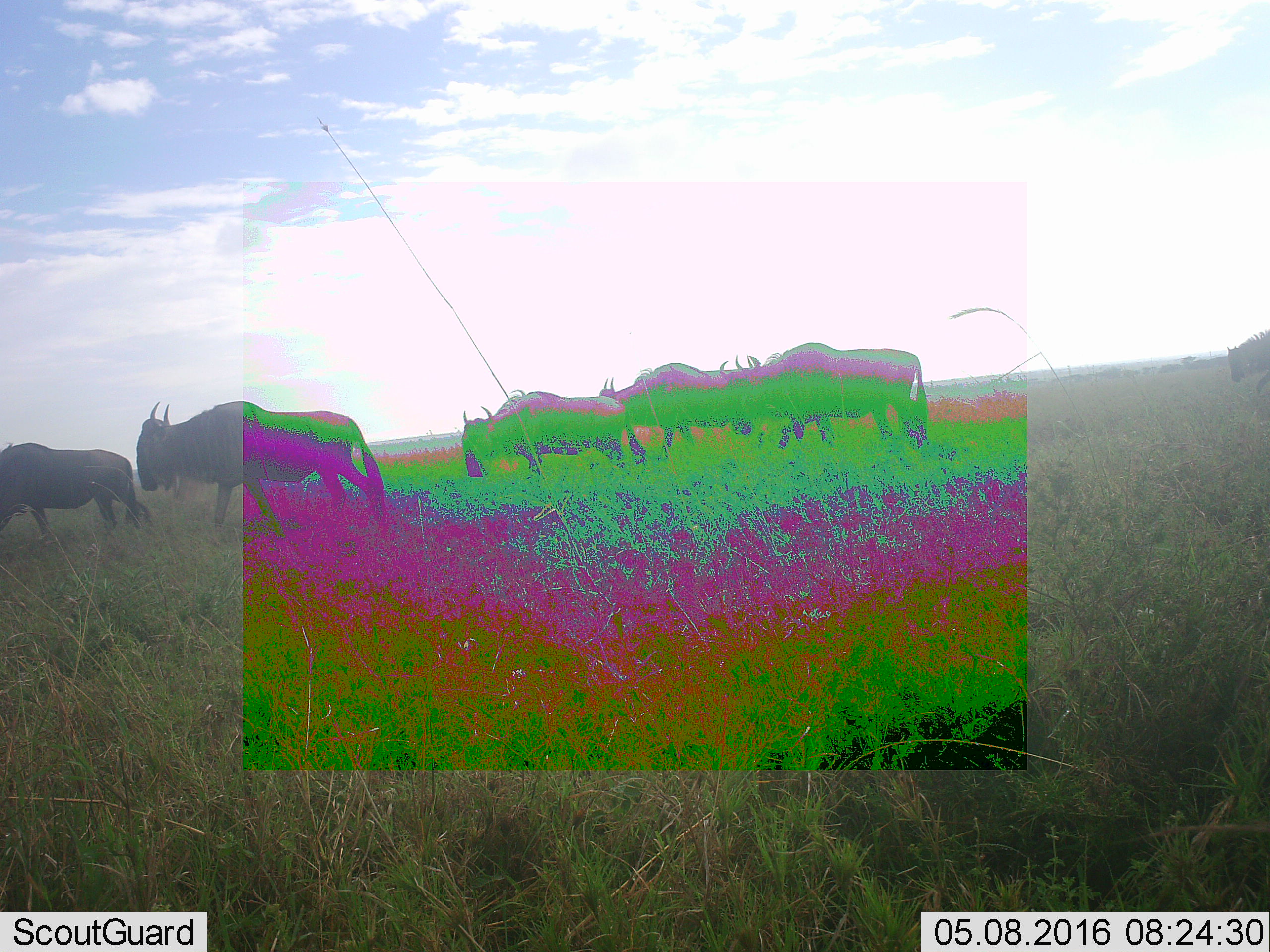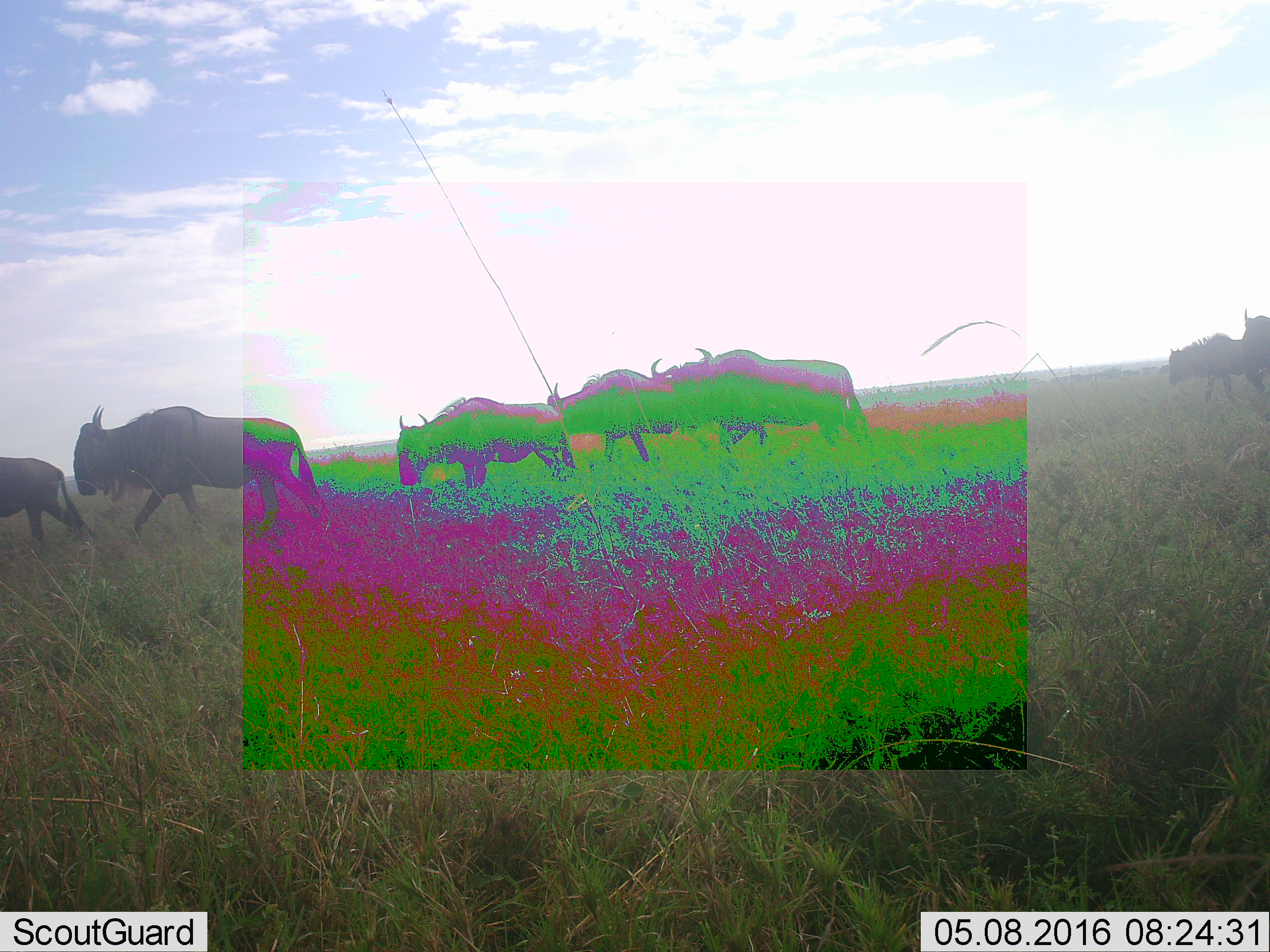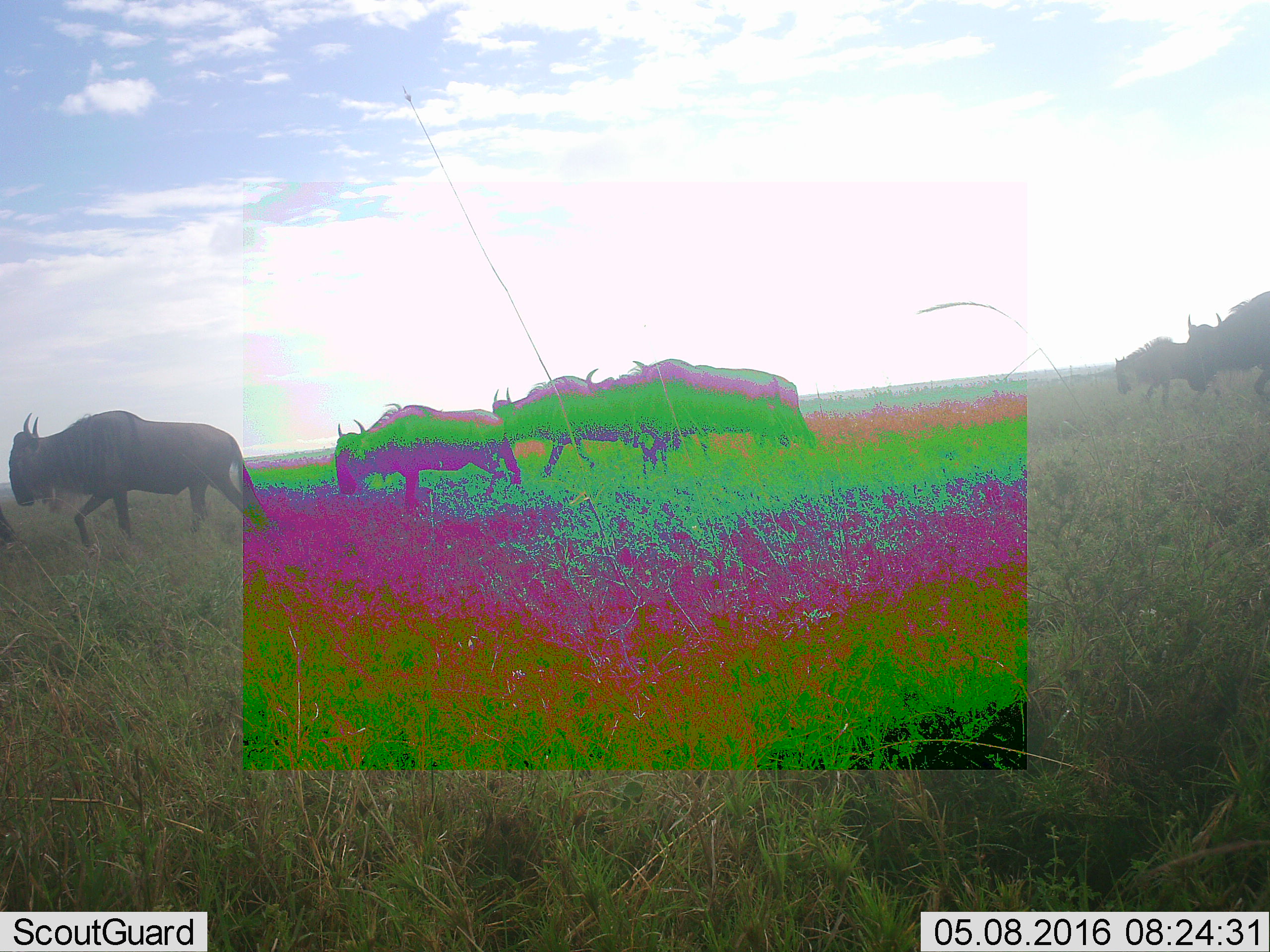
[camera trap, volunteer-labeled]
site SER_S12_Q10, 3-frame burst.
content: unidentified animal